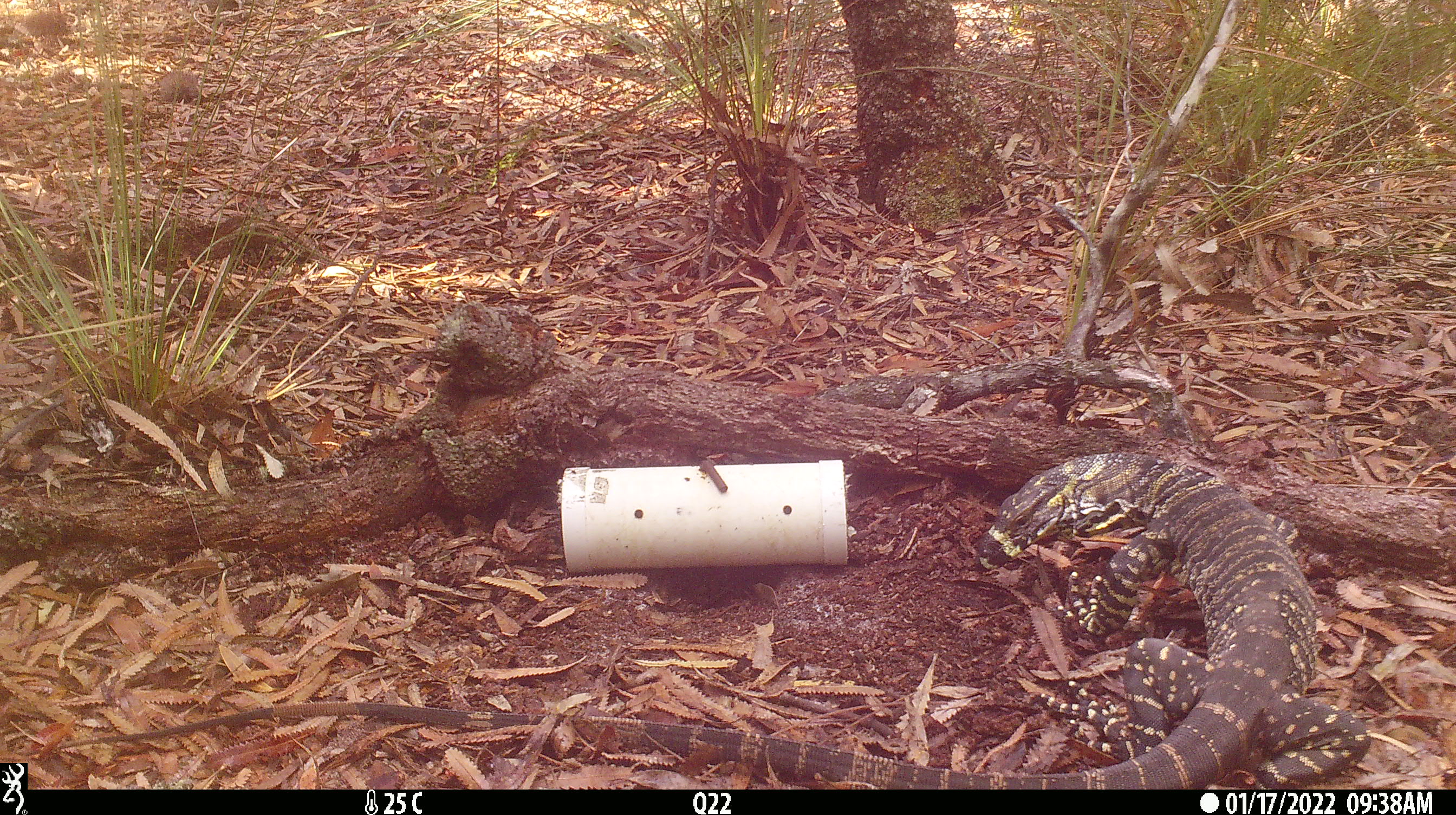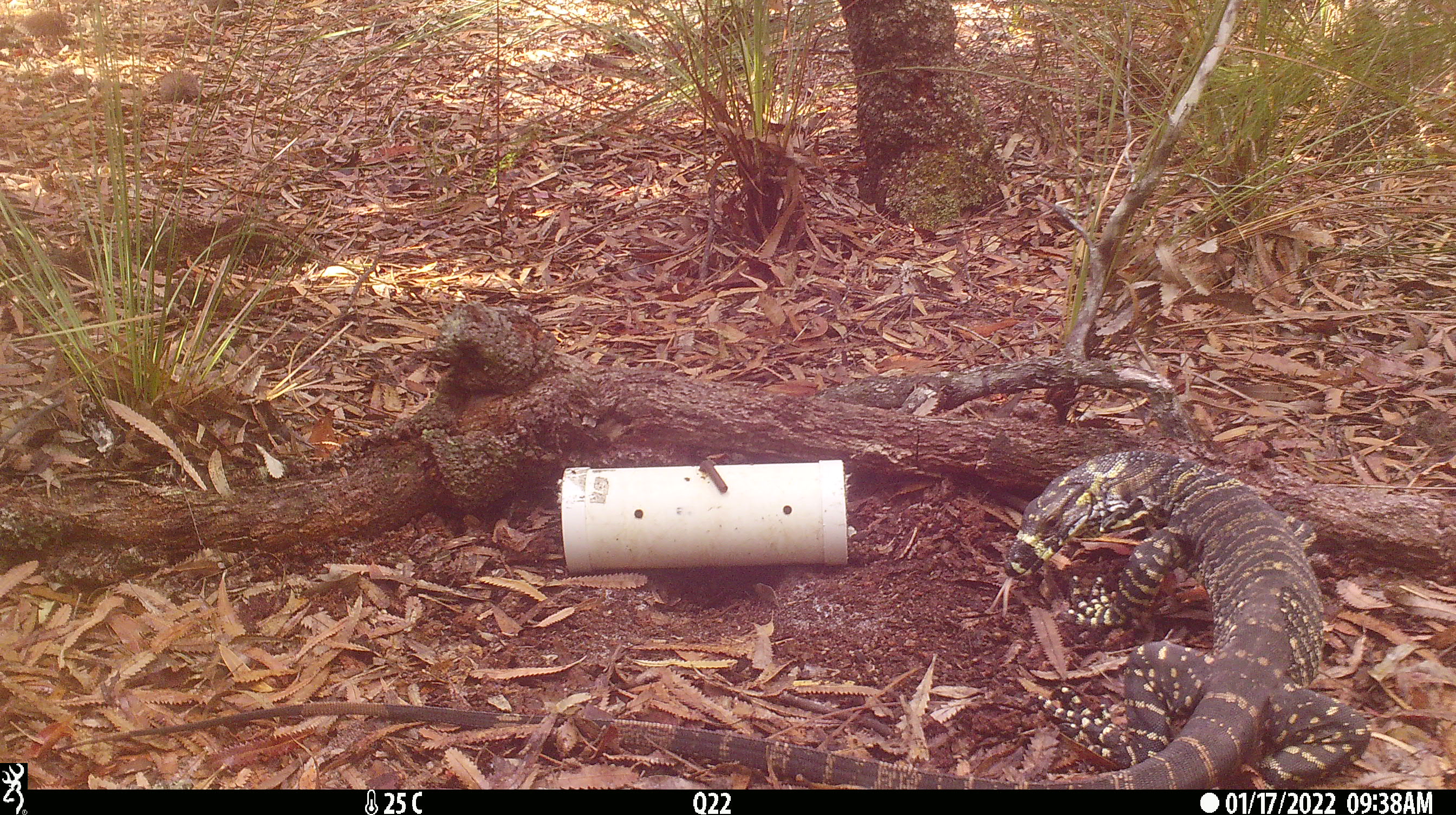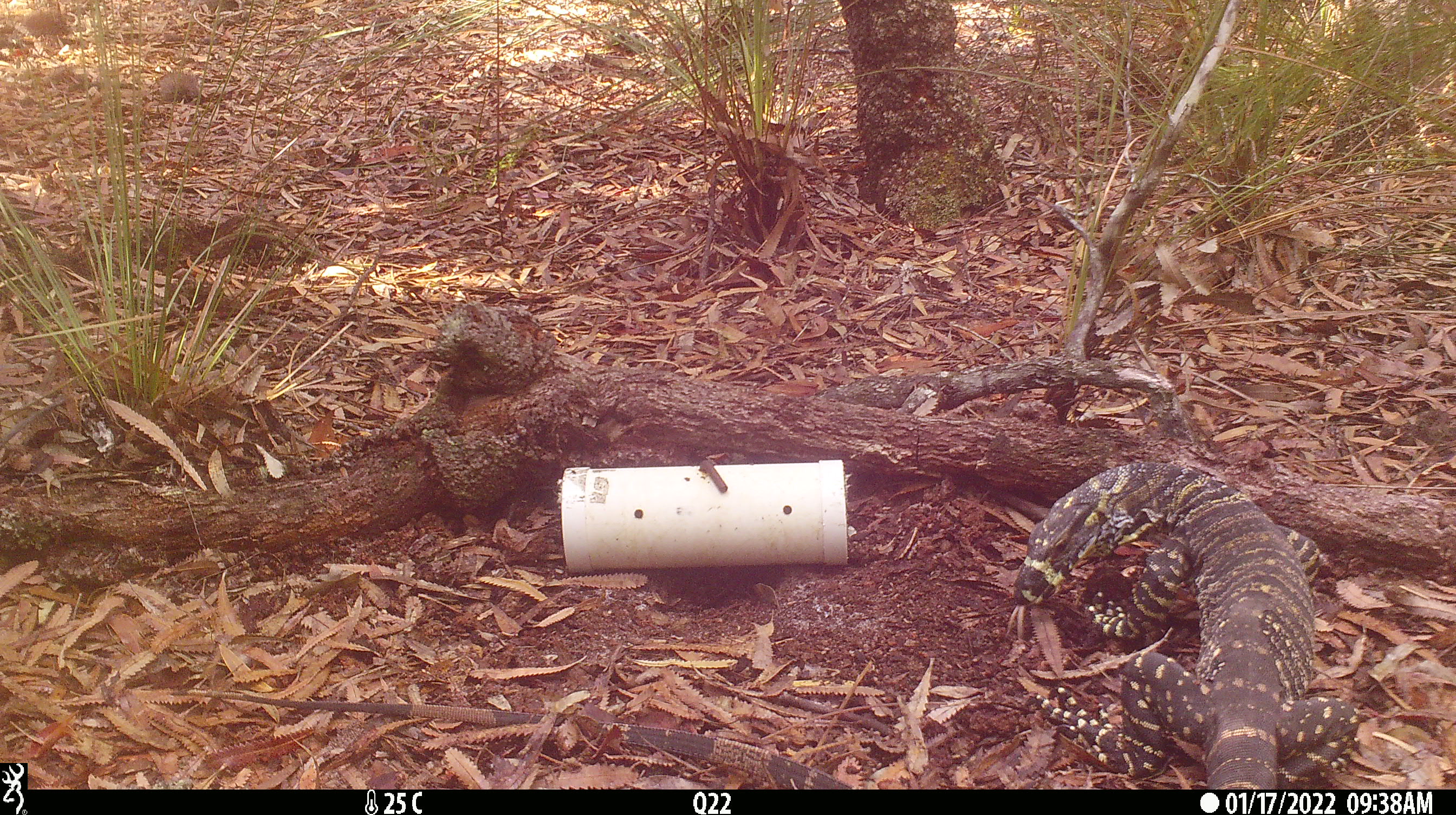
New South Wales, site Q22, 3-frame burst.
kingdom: Animalia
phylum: Chordata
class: Reptilia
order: Squamata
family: Varanidae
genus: Varanus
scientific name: Varanus varius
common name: lace monitor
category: goanna